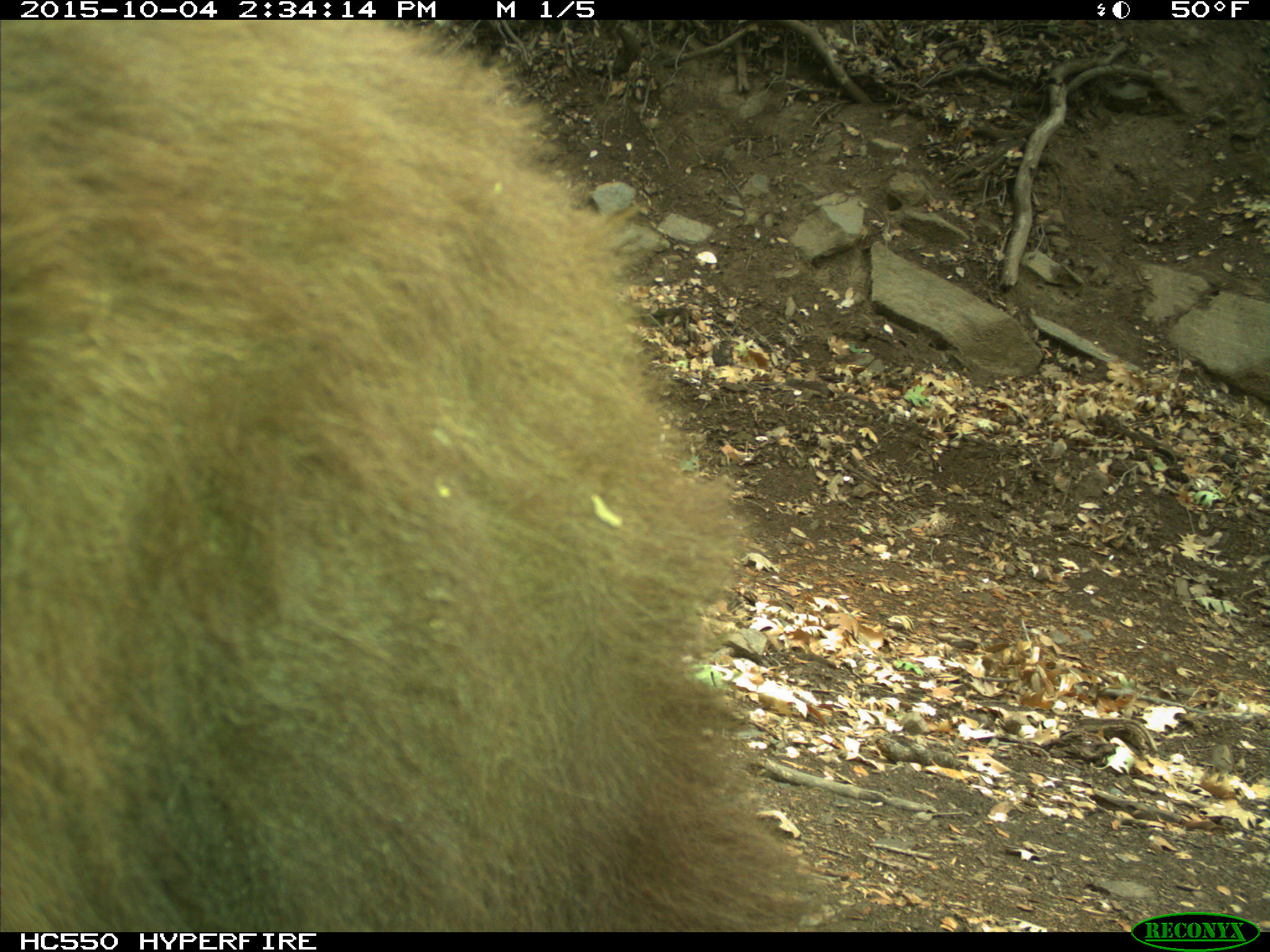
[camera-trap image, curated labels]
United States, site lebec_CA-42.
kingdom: Animalia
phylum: Chordata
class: Mammalia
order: Carnivora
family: Ursidae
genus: Ursus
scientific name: Ursus americanus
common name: american black bear